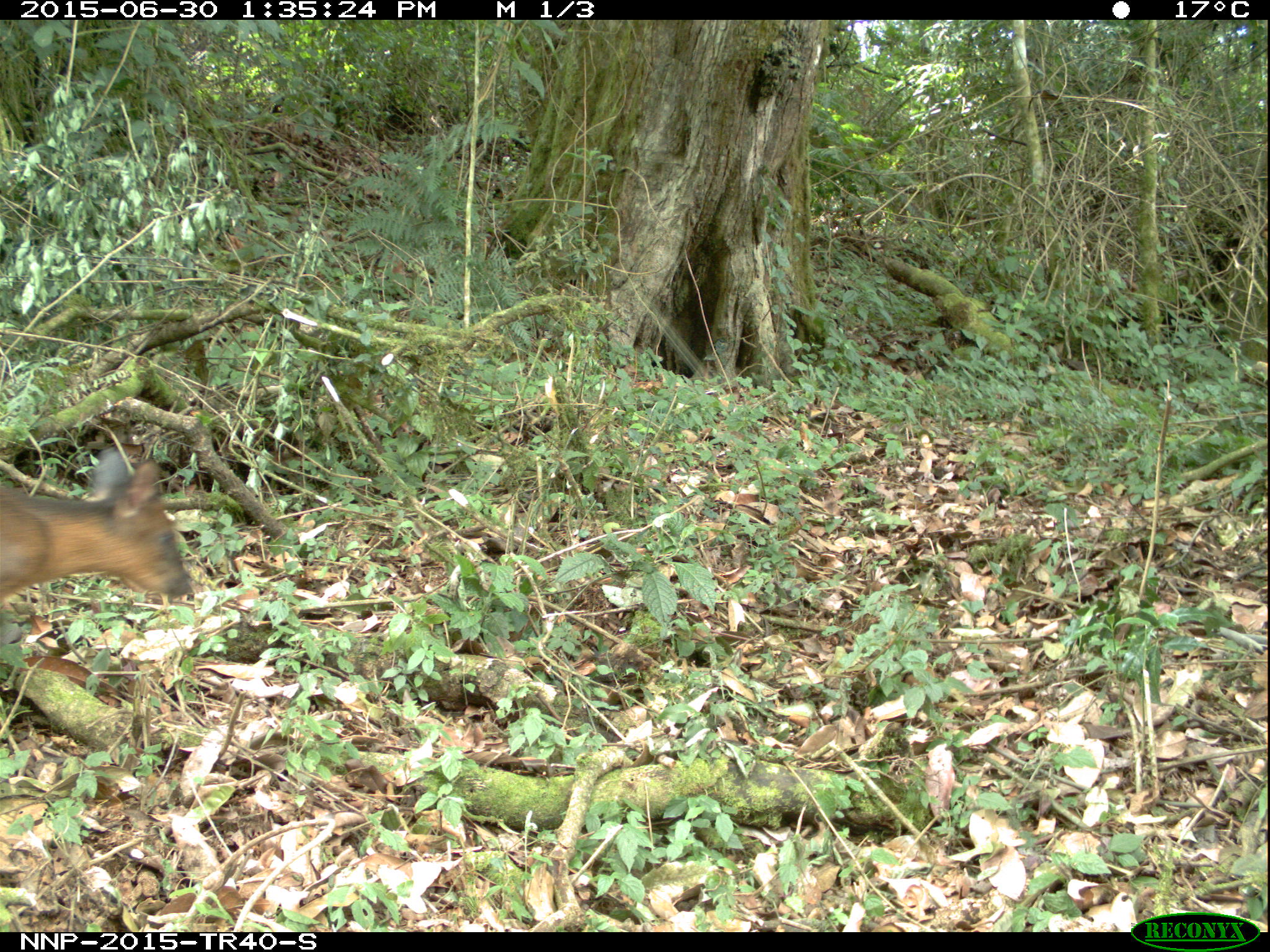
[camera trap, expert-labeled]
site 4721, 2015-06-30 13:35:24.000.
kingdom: Animalia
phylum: Chordata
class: Mammalia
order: Artiodactyla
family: Bovidae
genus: Cephalophus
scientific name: Cephalophus nigrifrons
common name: black-fronted duiker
Cephalophus nigrifrons (black-fronted duiker), count 1.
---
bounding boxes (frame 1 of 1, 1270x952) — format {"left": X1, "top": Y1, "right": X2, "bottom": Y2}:
cephalophus nigrifrons: {"left": 0, "top": 448, "right": 195, "bottom": 629}